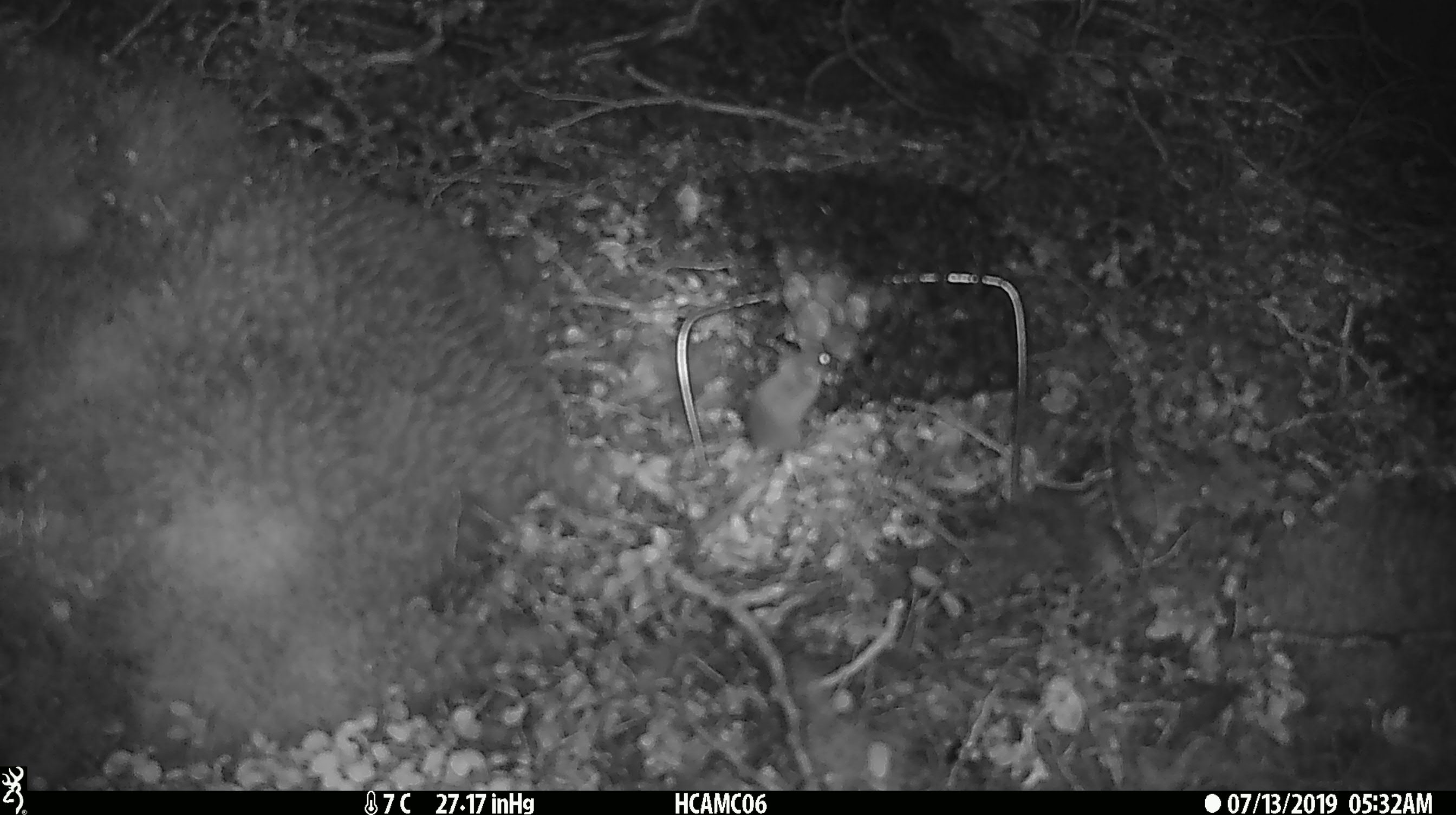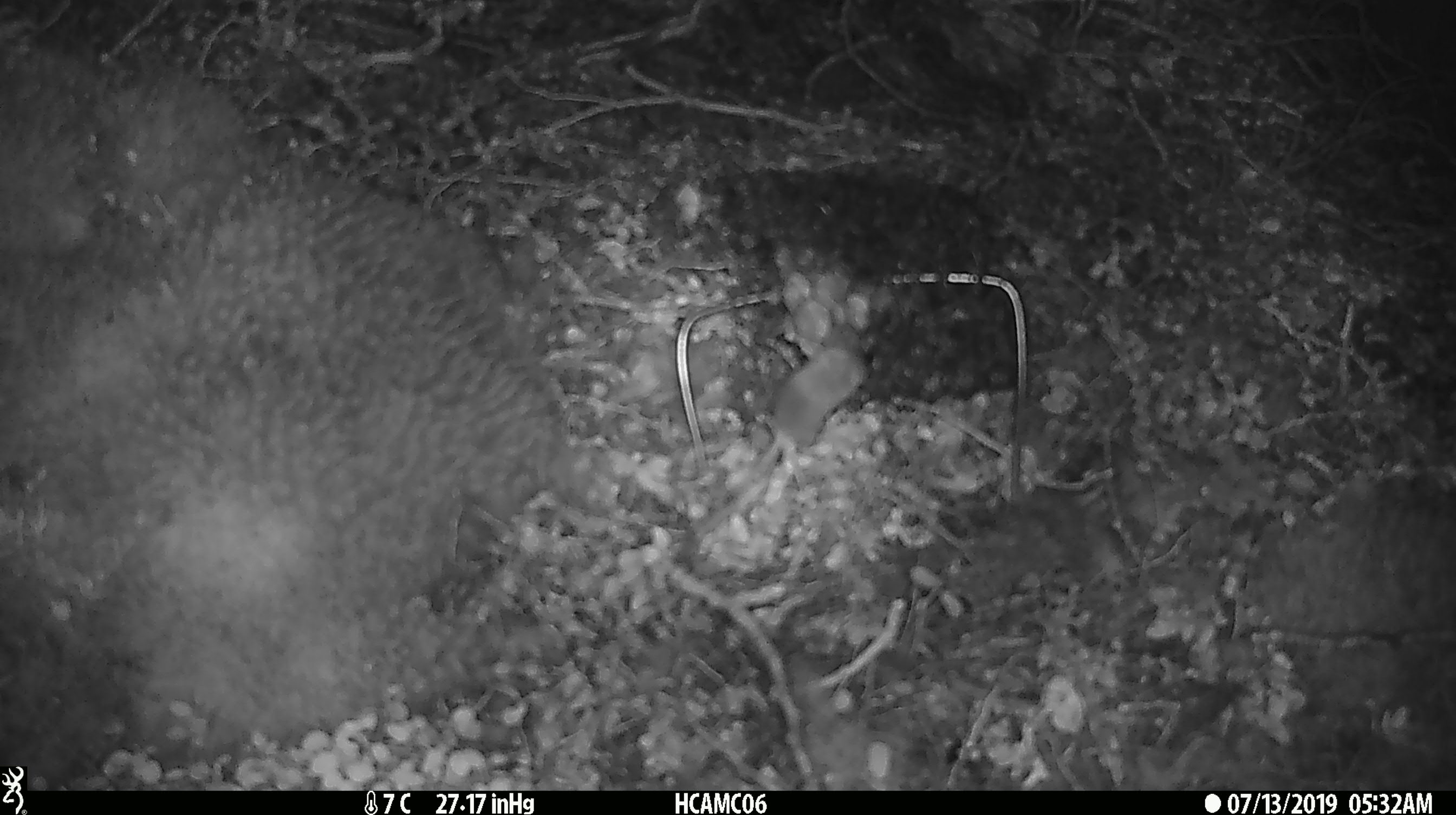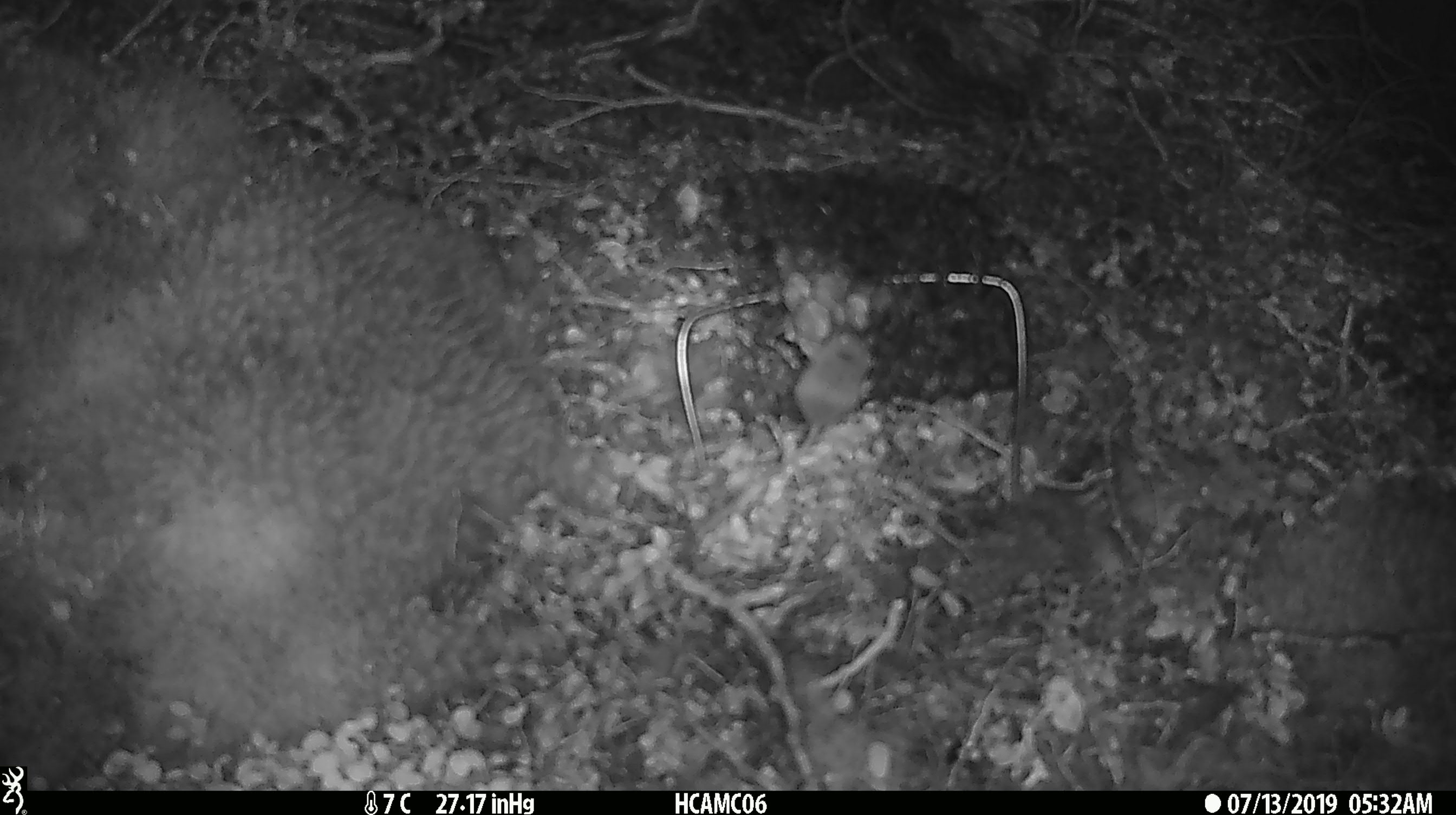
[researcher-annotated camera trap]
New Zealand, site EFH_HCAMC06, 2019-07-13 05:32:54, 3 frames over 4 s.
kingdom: Animalia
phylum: Chordata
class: Mammalia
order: Rodentia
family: Muridae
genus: Mus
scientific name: Mus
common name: mouse